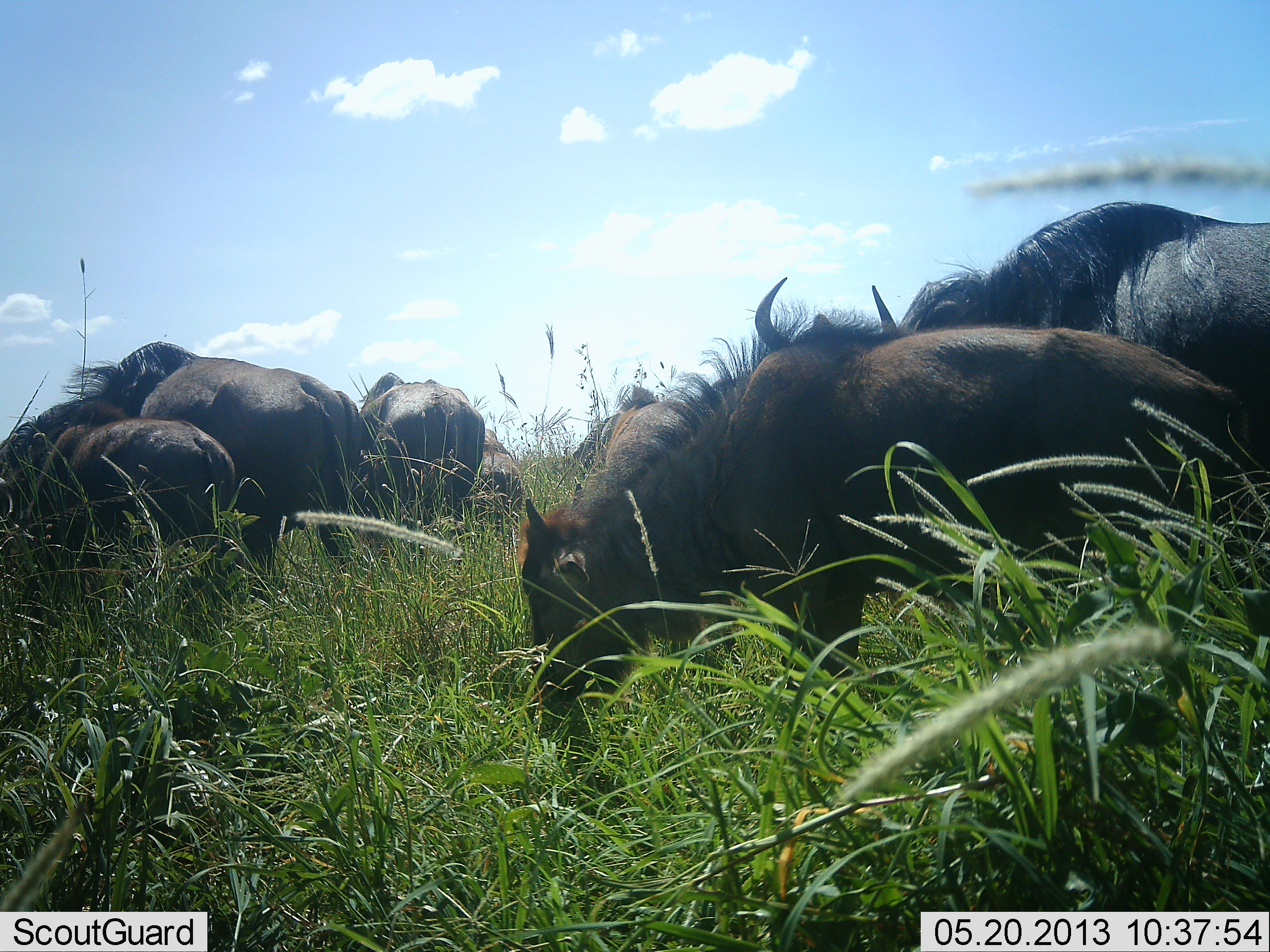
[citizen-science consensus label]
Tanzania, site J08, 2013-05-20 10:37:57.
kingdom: Animalia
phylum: Chordata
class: Mammalia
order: Artiodactyla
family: Bovidae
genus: Connochaetes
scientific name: Connochaetes taurinus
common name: blue wildebeest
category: wildebeest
Wildebeest (blue wildebeest) (Connochaetes taurinus), count 5. Behavior (volunteer vote fractions): standing 52%, resting 7%, moving 15%, interacting 4%. Young present (vote fraction): 33%. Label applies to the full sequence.